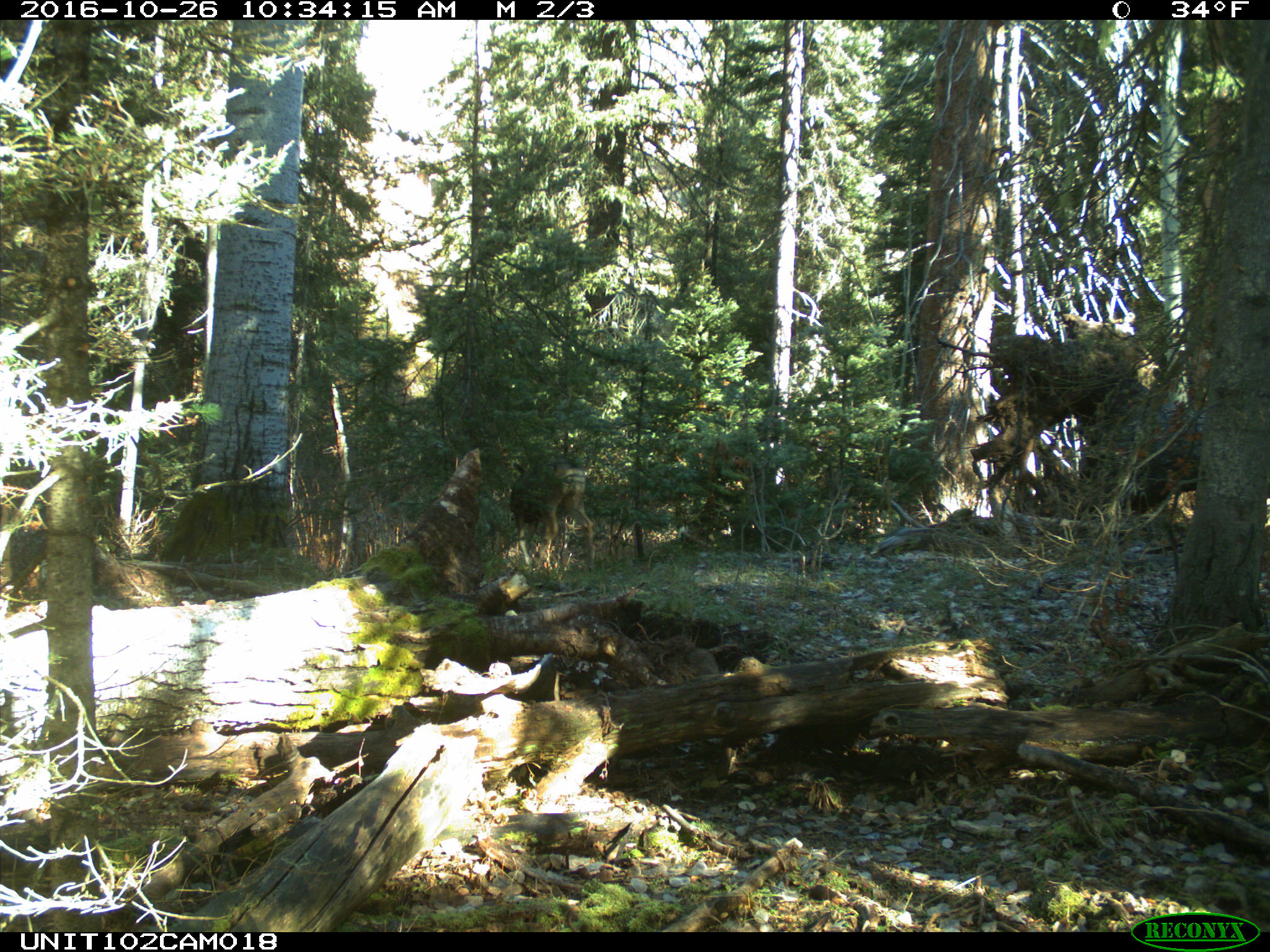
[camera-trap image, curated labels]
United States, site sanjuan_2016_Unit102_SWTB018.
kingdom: Animalia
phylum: Chordata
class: Mammalia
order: Artiodactyla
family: Cervidae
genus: Odocoileus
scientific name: Odocoileus hemionus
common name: mule deer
Odocoileus hemionus (mule deer).